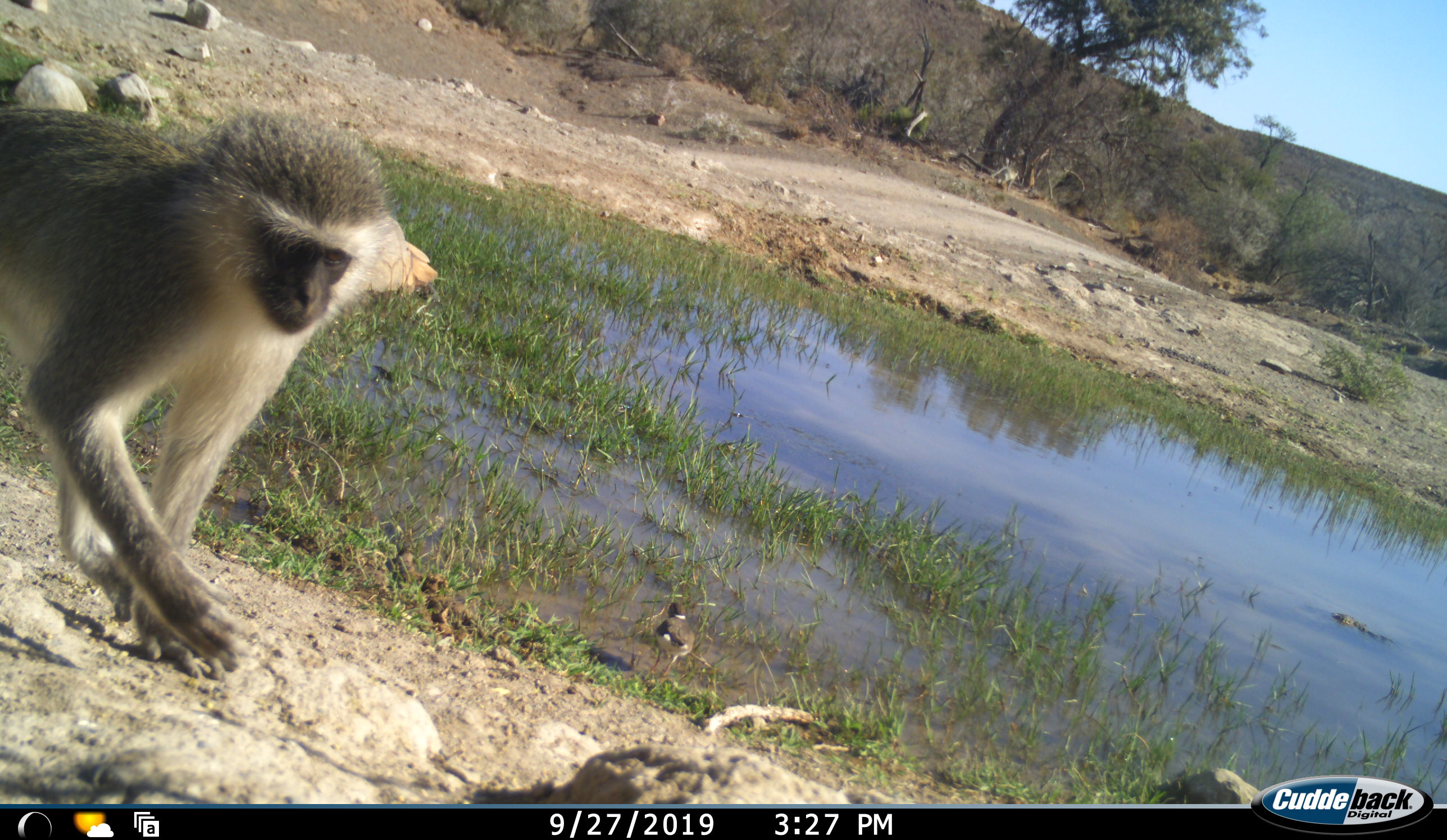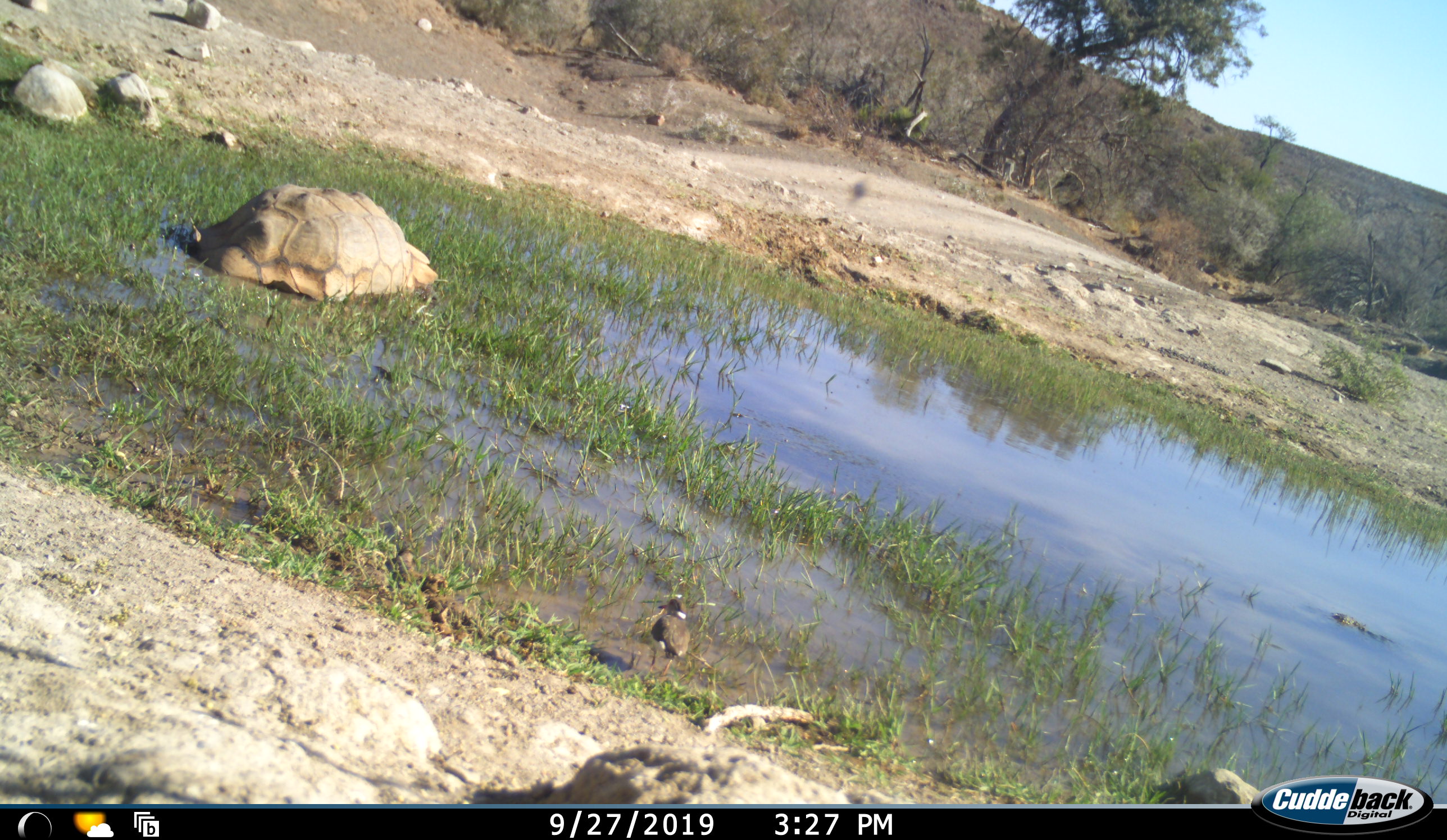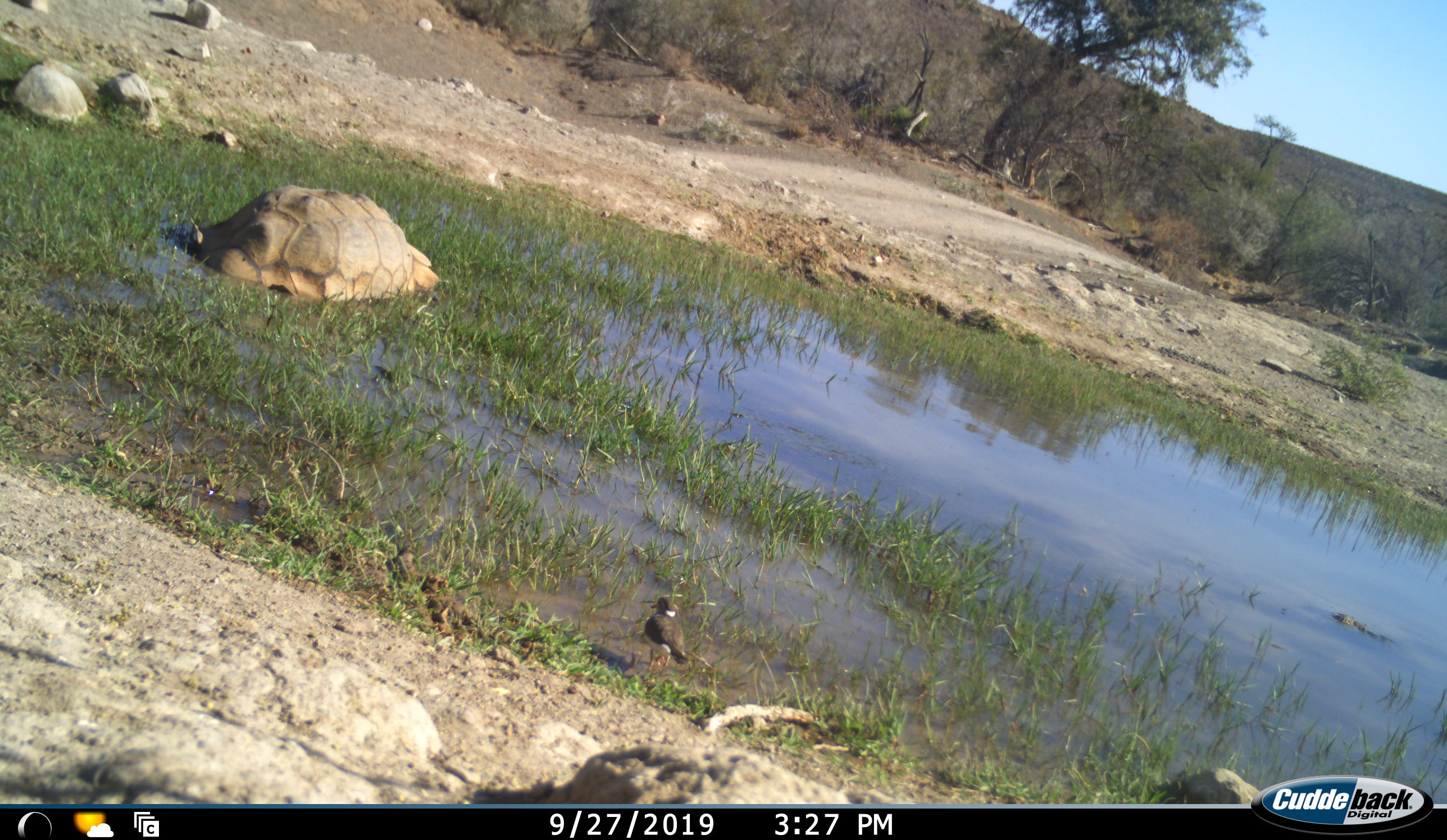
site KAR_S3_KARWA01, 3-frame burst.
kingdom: Animalia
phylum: Chordata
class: Aves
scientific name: Aves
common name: bird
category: birdother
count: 1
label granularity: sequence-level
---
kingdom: Animalia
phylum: Chordata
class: Mammalia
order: Primates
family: Cercopithecidae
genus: Chlorocebus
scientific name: Chlorocebus pygerythrus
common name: vervet monkey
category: monkeyvervet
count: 1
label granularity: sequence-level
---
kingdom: Animalia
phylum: Chordata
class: Reptilia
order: Testudines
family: Testudinidae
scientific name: Testudinidae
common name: tortoise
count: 1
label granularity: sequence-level